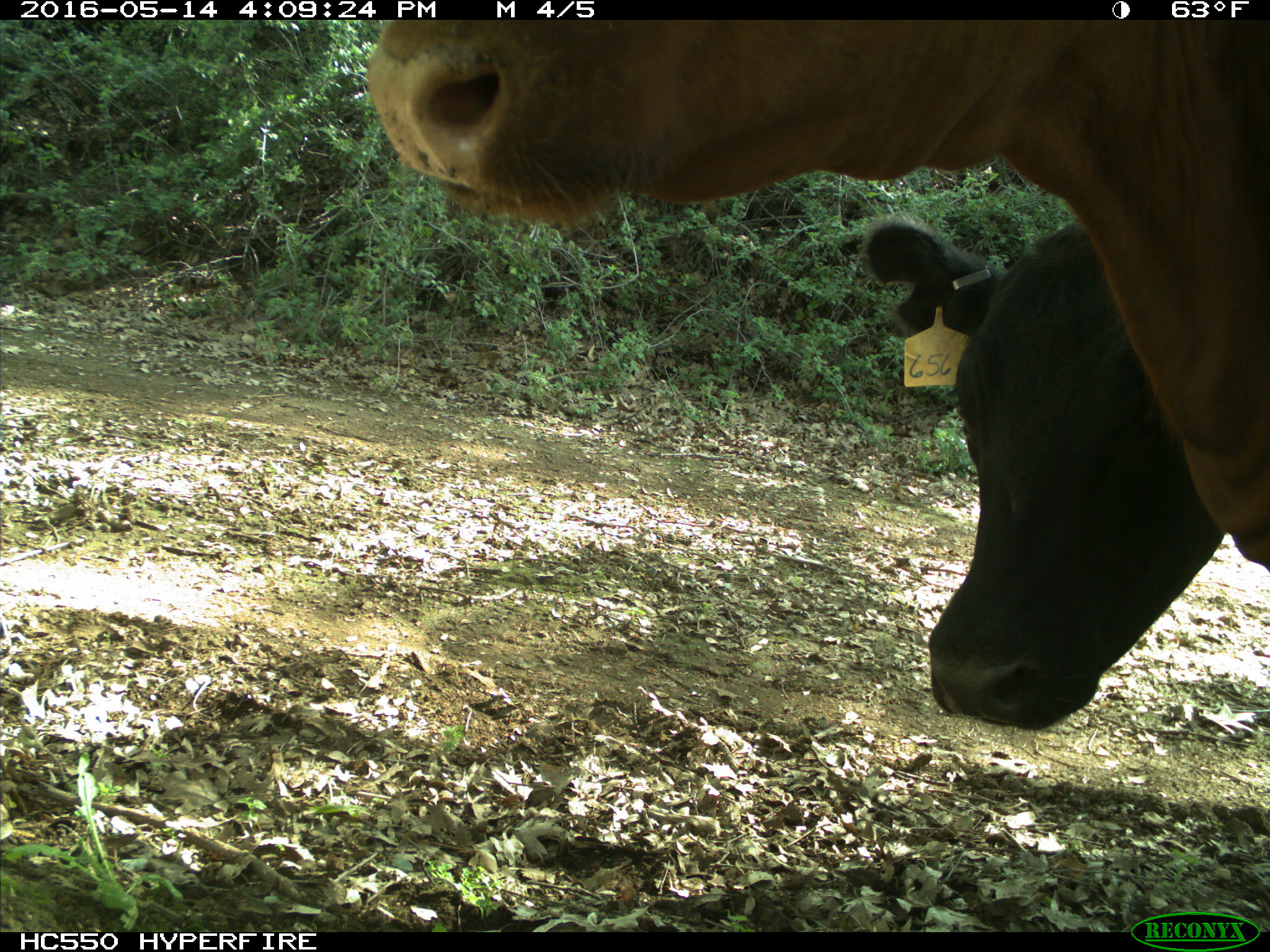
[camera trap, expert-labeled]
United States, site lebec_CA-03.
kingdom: Animalia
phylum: Chordata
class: Mammalia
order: Artiodactyla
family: Bovidae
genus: Bos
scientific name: Bos taurus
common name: domestic cow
Bos taurus (domestic cow).